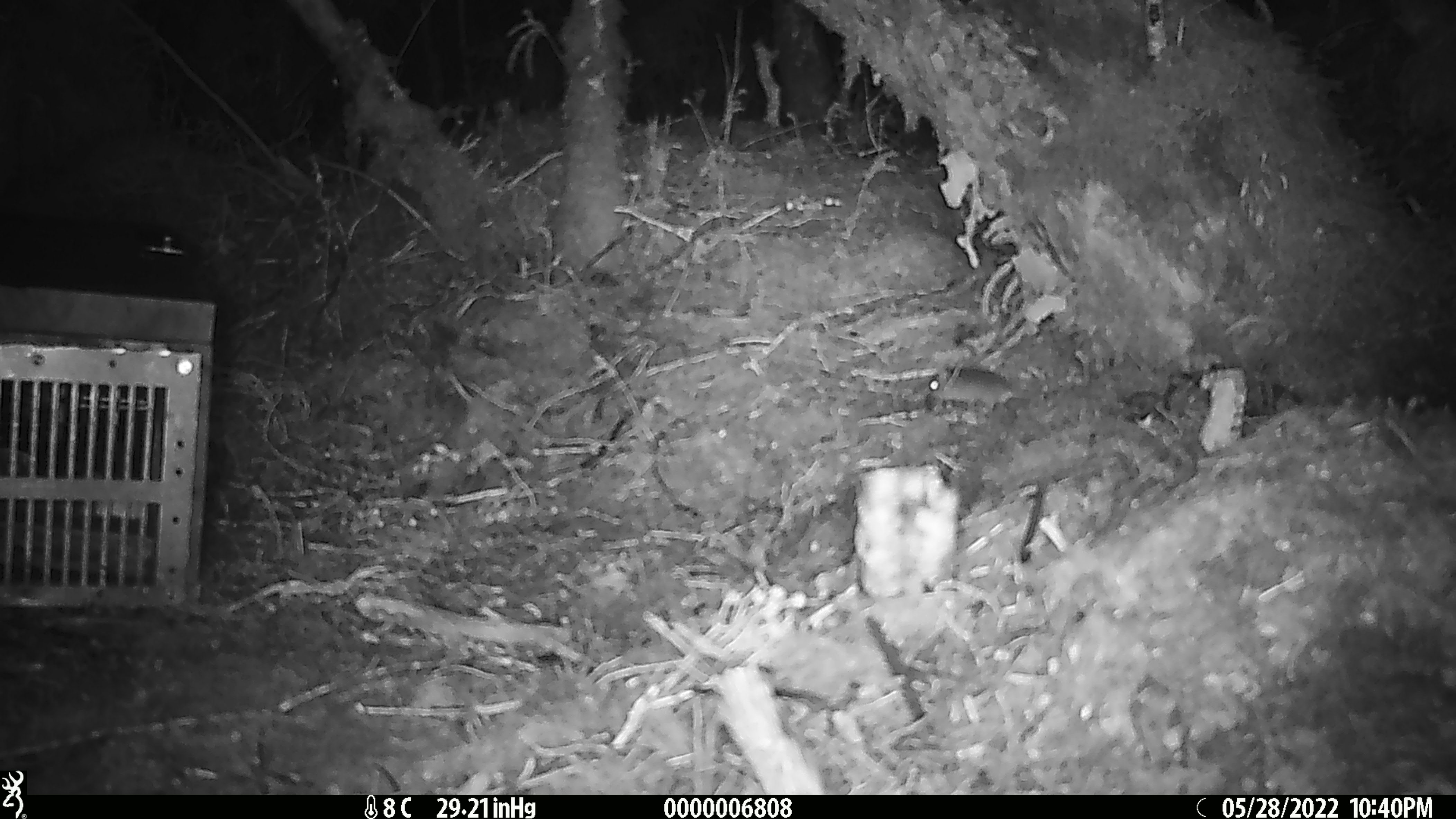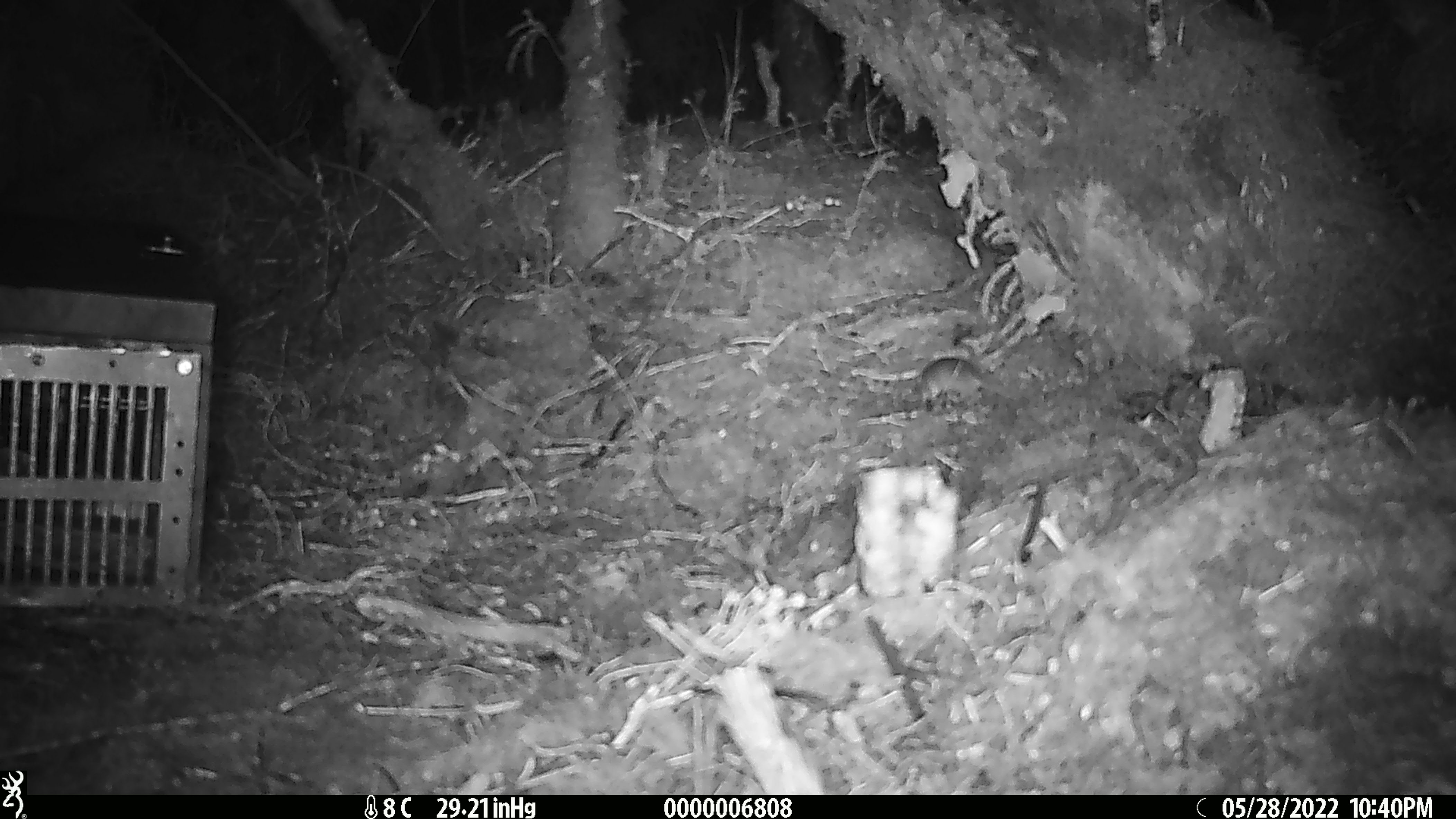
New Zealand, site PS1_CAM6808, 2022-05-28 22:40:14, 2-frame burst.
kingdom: Animalia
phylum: Chordata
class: Mammalia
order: Rodentia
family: Muridae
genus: Mus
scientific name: Mus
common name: mouse